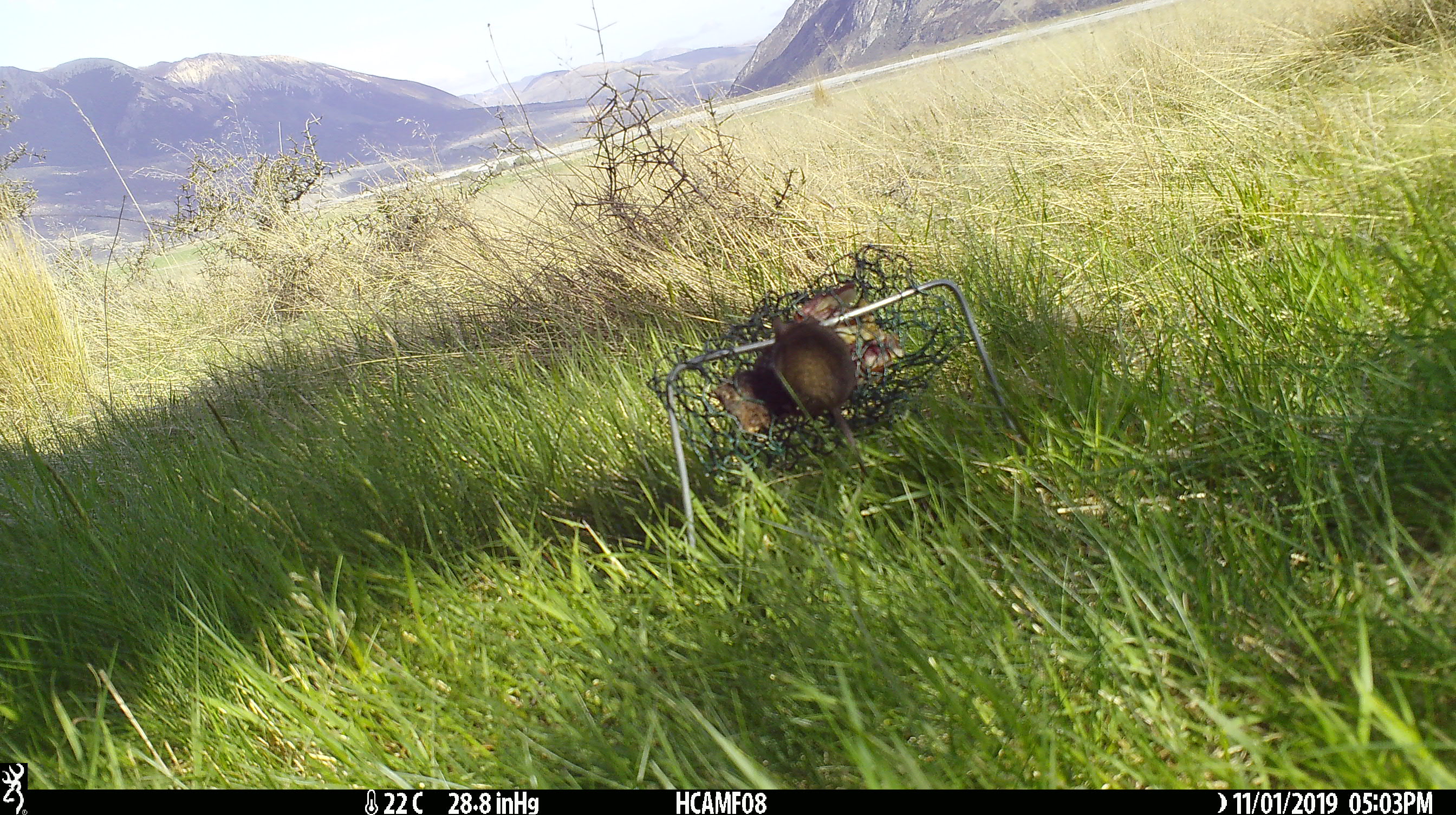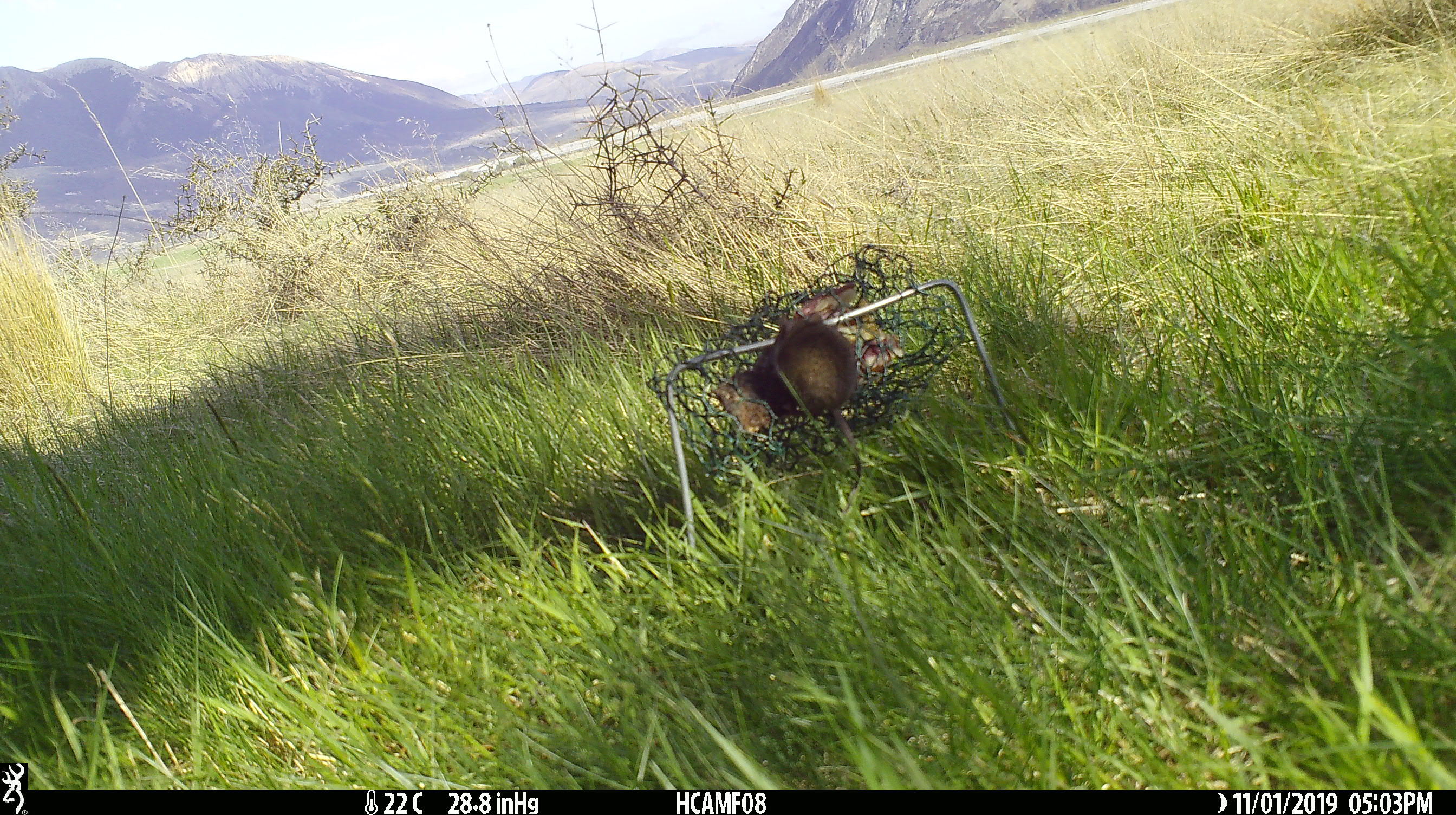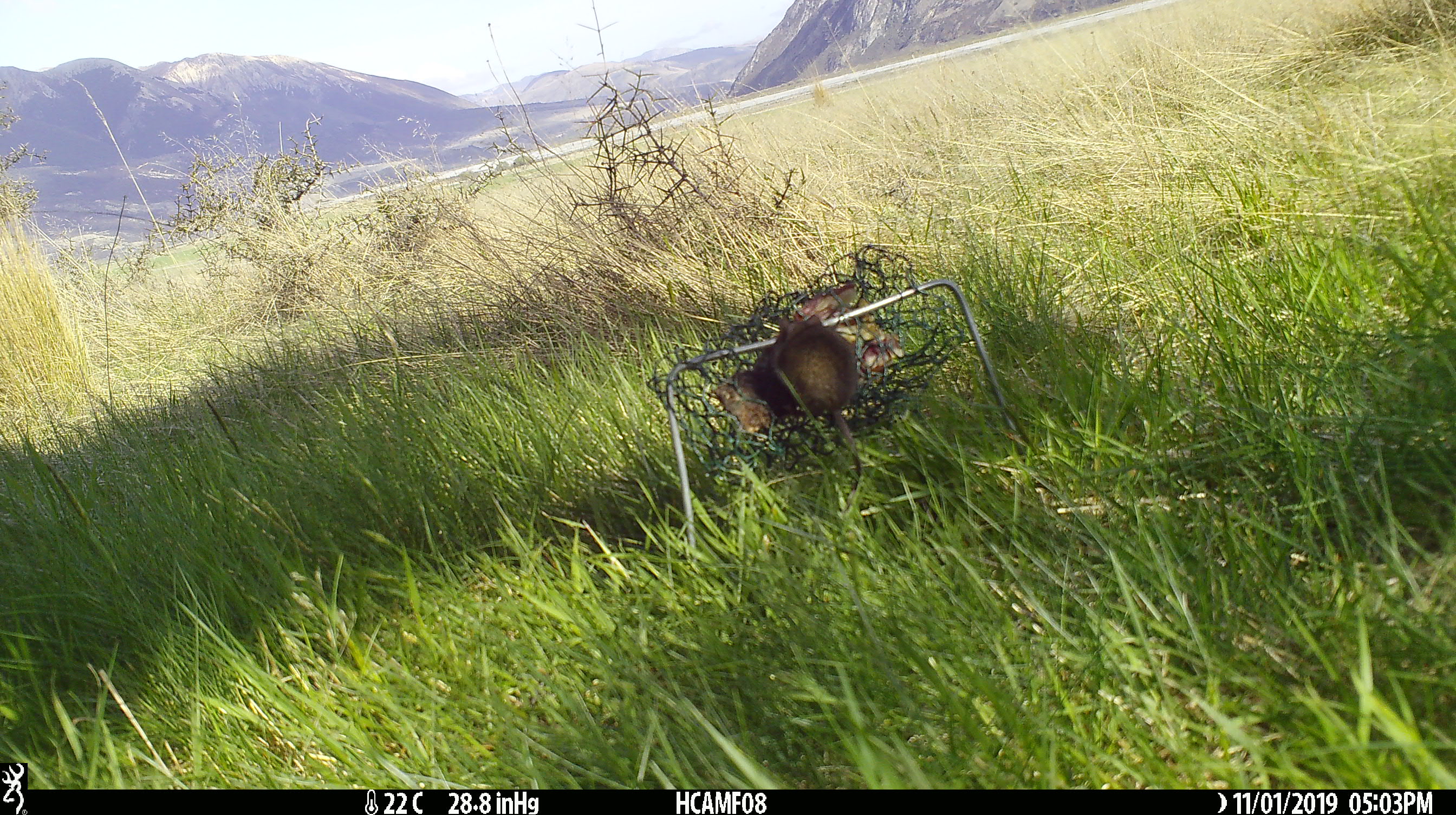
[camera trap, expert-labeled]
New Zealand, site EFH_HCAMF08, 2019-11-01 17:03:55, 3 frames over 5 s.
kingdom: Animalia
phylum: Chordata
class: Mammalia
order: Rodentia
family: Muridae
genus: Mus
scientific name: Mus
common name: mouse